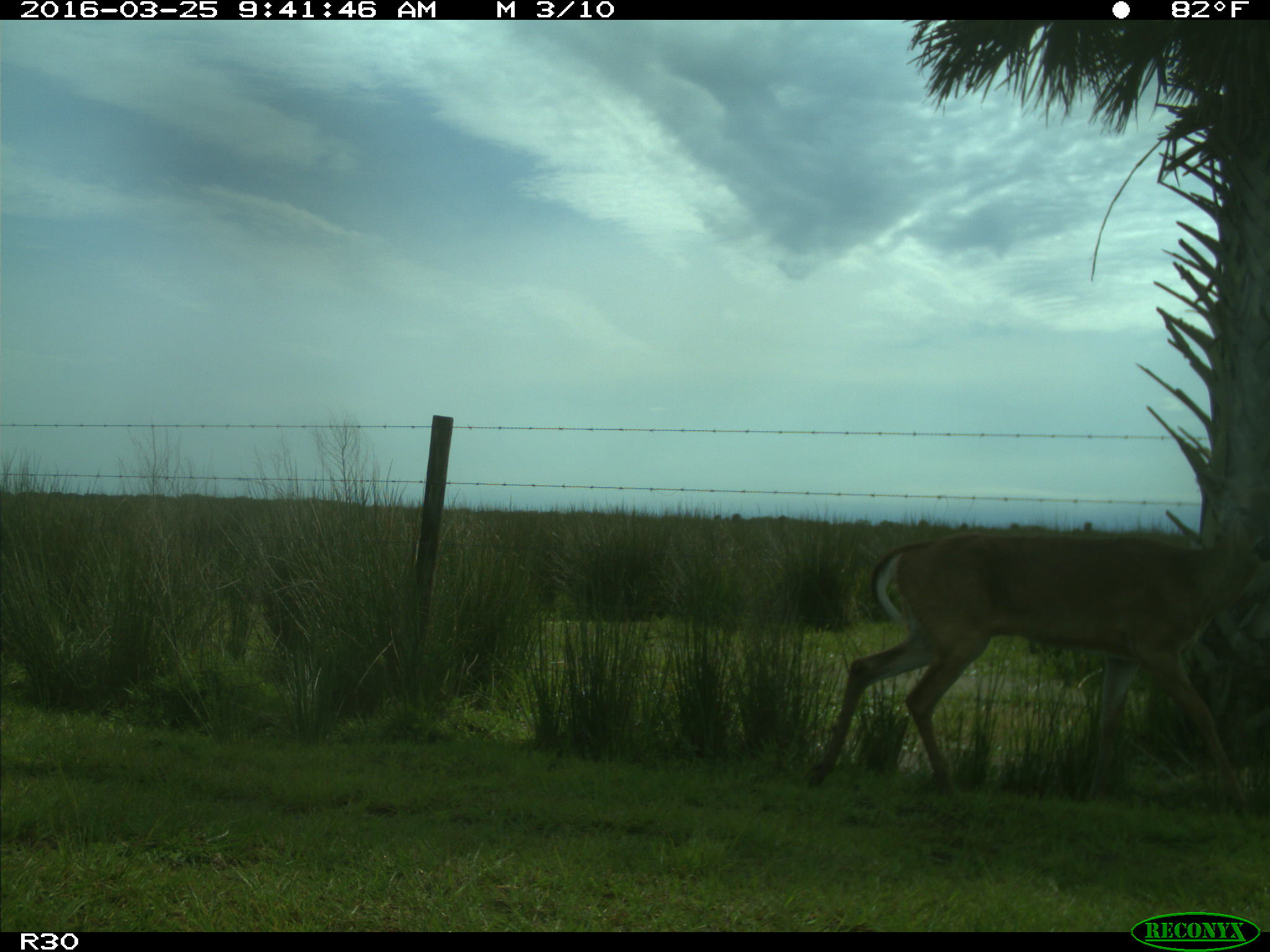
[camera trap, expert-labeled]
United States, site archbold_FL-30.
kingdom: Animalia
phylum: Chordata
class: Mammalia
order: Artiodactyla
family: Cervidae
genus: Odocoileus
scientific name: Odocoileus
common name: deer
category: unidentified deer